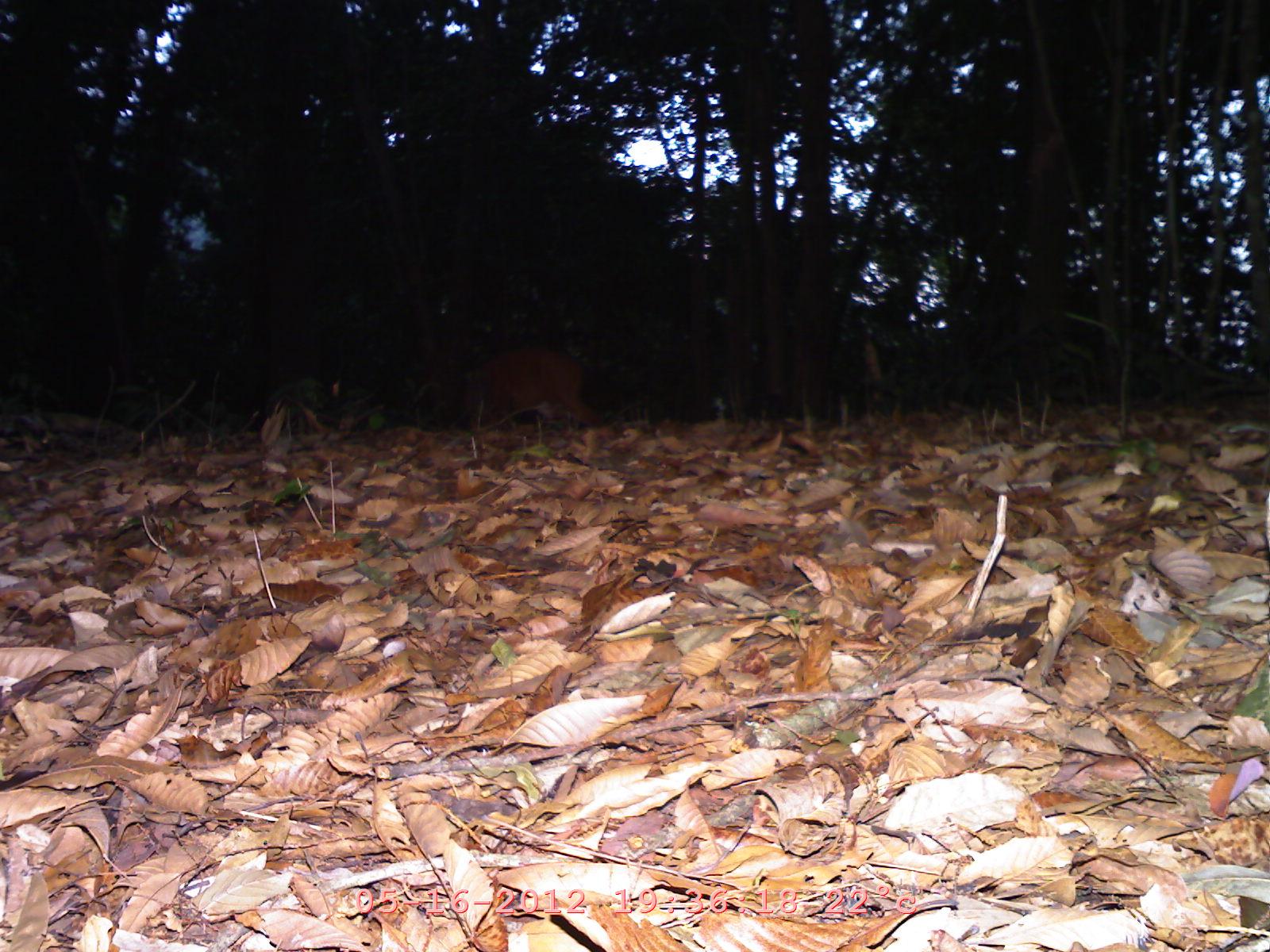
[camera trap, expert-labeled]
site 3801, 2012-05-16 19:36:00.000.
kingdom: Animalia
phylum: Chordata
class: Mammalia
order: Artiodactyla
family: Cervidae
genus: Muntiacus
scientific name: Muntiacus muntjak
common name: southern red muntjac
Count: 1.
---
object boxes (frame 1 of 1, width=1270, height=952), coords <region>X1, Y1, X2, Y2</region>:
muntiacus muntjak: <region>452, 346, 599, 424</region>